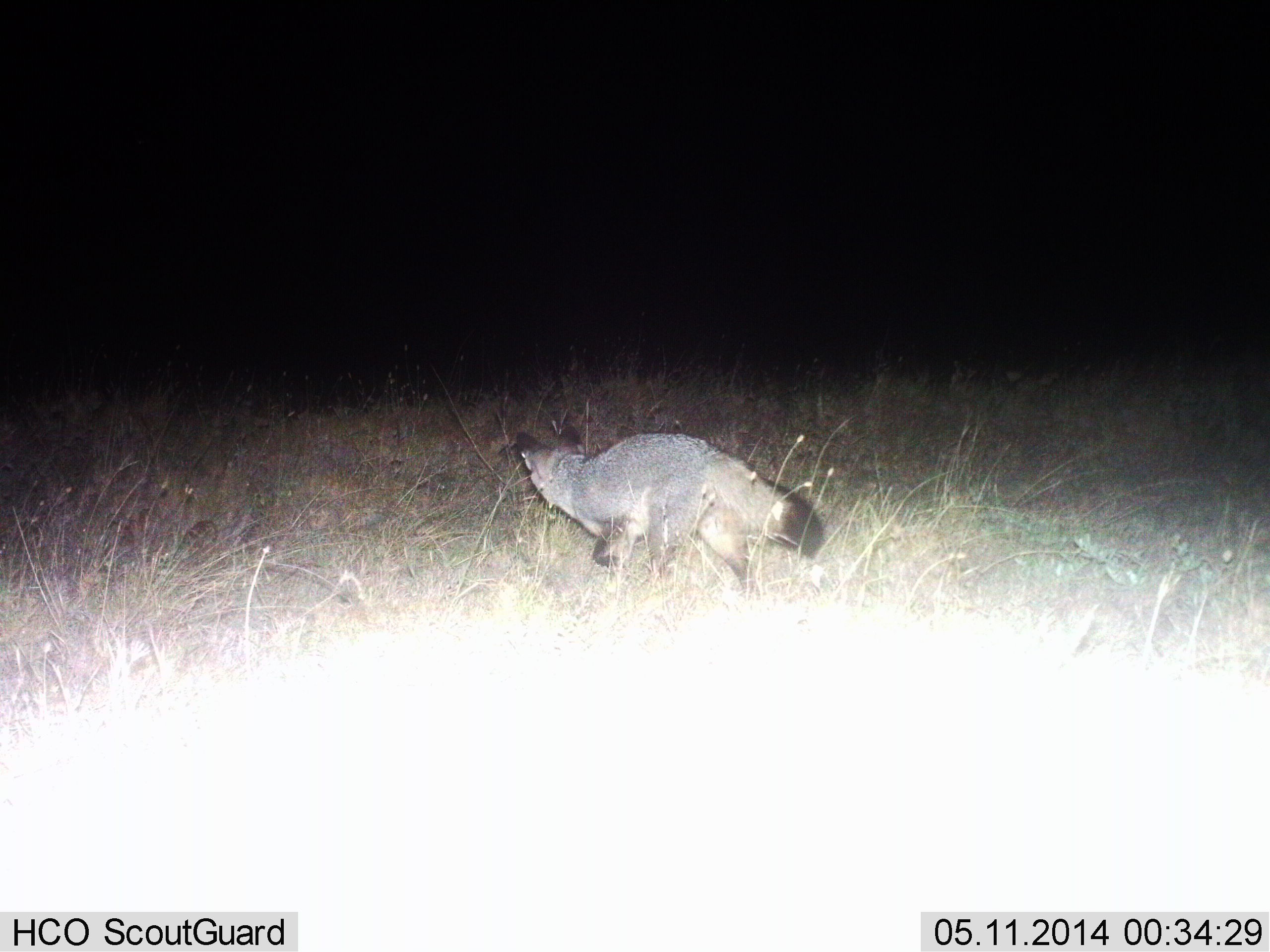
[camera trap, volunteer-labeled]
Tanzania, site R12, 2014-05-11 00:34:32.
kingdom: Animalia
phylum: Chordata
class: Mammalia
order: Carnivora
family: Canidae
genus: Otocyon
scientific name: Otocyon megalotis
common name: bat-eared fox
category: batearedfox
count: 1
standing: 0%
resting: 0%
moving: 100%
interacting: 0%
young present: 0%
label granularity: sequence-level